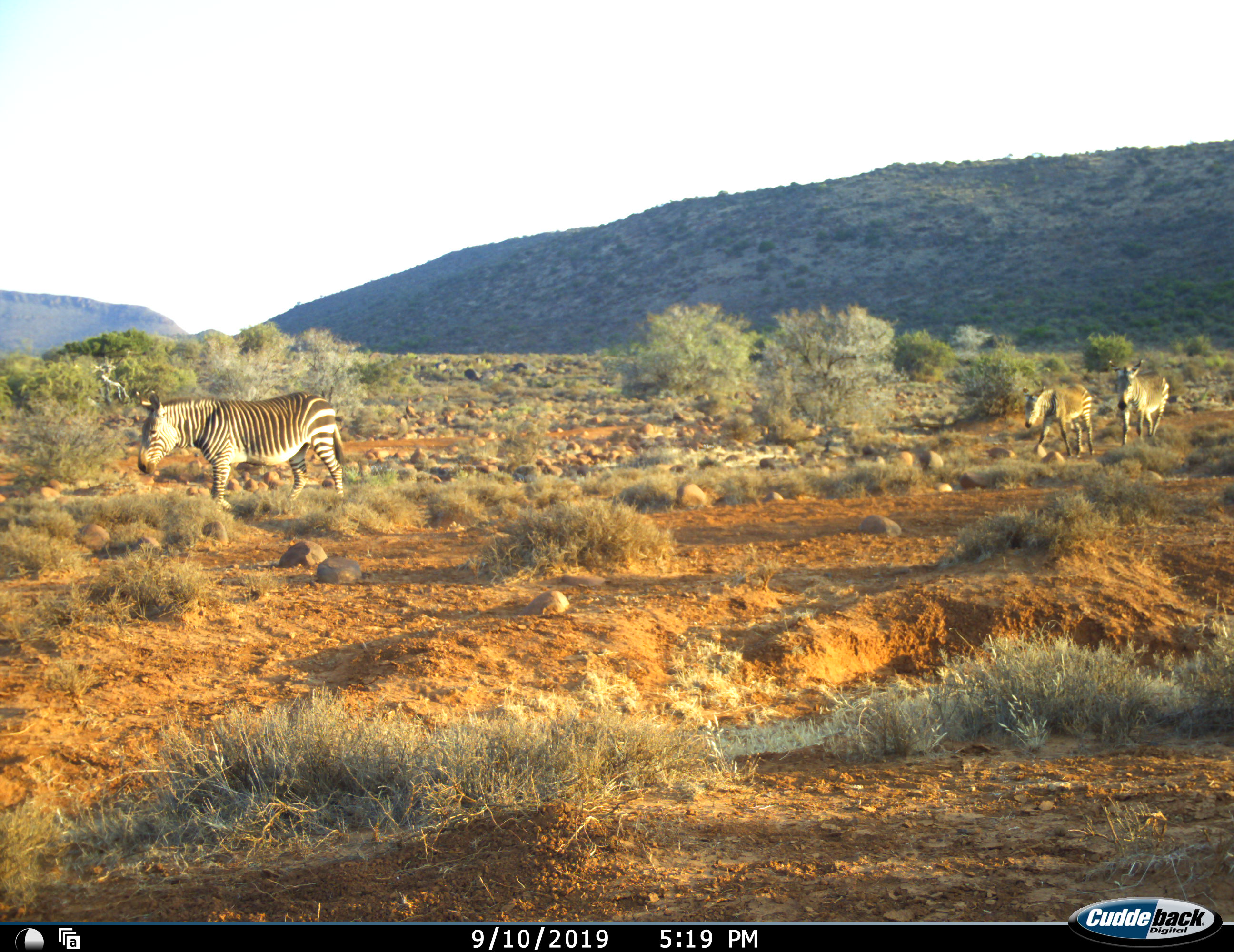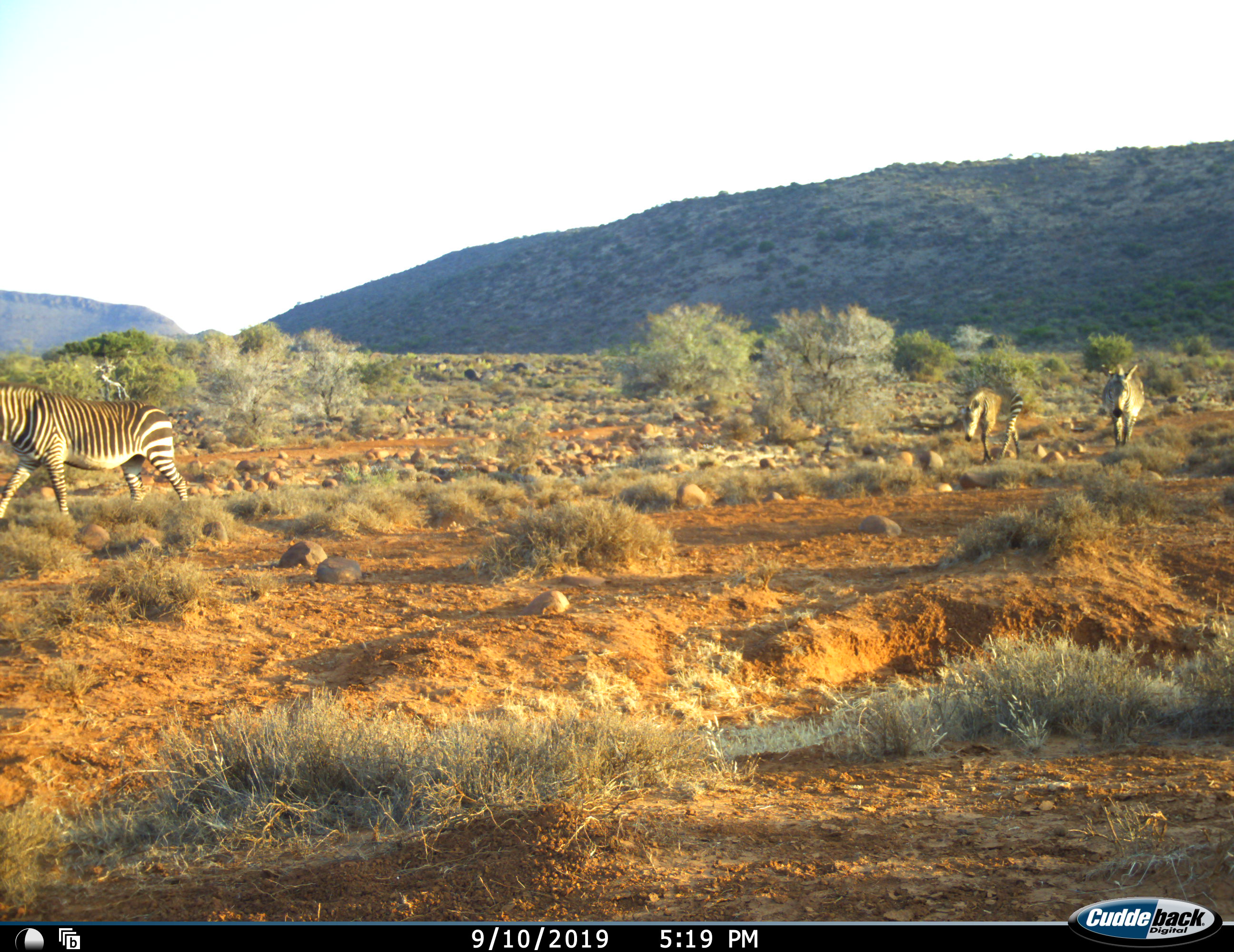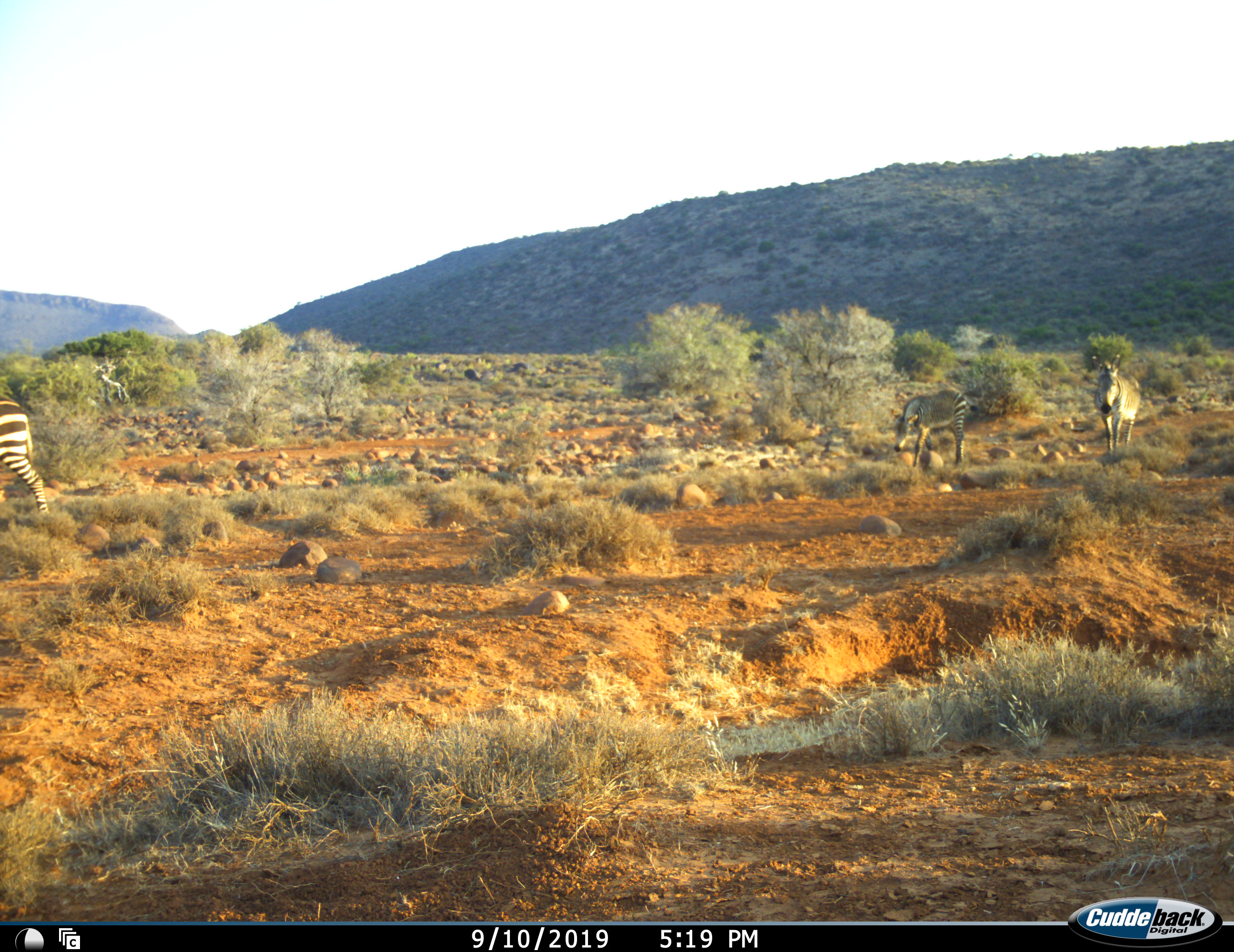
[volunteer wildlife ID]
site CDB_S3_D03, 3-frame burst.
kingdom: Animalia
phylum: Chordata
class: Mammalia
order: Perissodactyla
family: Equidae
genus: Equus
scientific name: Equus zebra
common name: mountain zebra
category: zebramountain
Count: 3.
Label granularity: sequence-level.